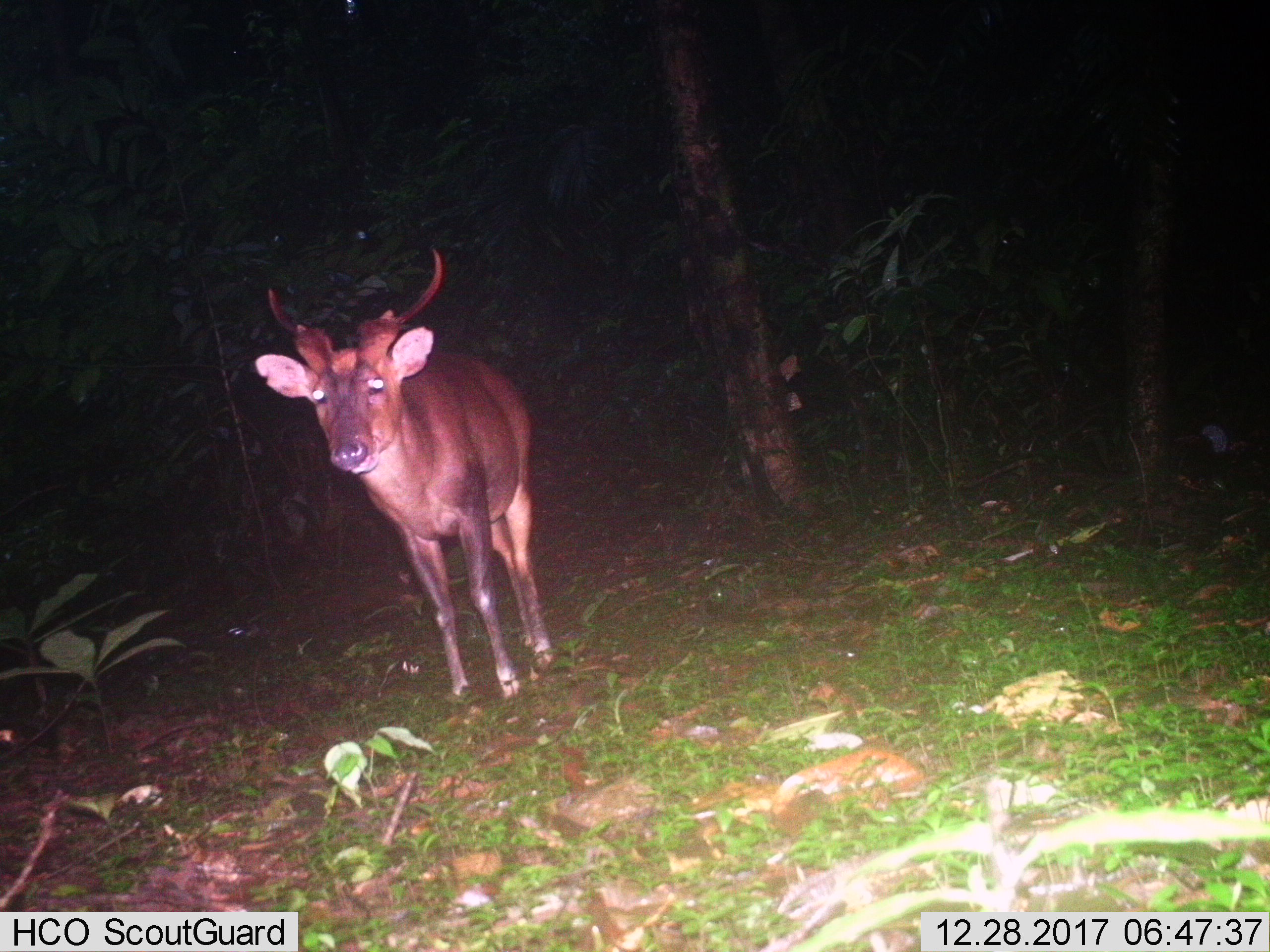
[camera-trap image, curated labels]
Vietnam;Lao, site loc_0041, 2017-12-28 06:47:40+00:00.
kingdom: Animalia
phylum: Chordata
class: Mammalia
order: Artiodactyla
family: Cervidae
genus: Muntiacus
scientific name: Muntiacus vuquangensis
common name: large-antlered muntjac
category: large antlered muntjac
Large antlered muntjac (large-antlered muntjac) (Muntiacus vuquangensis). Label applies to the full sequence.